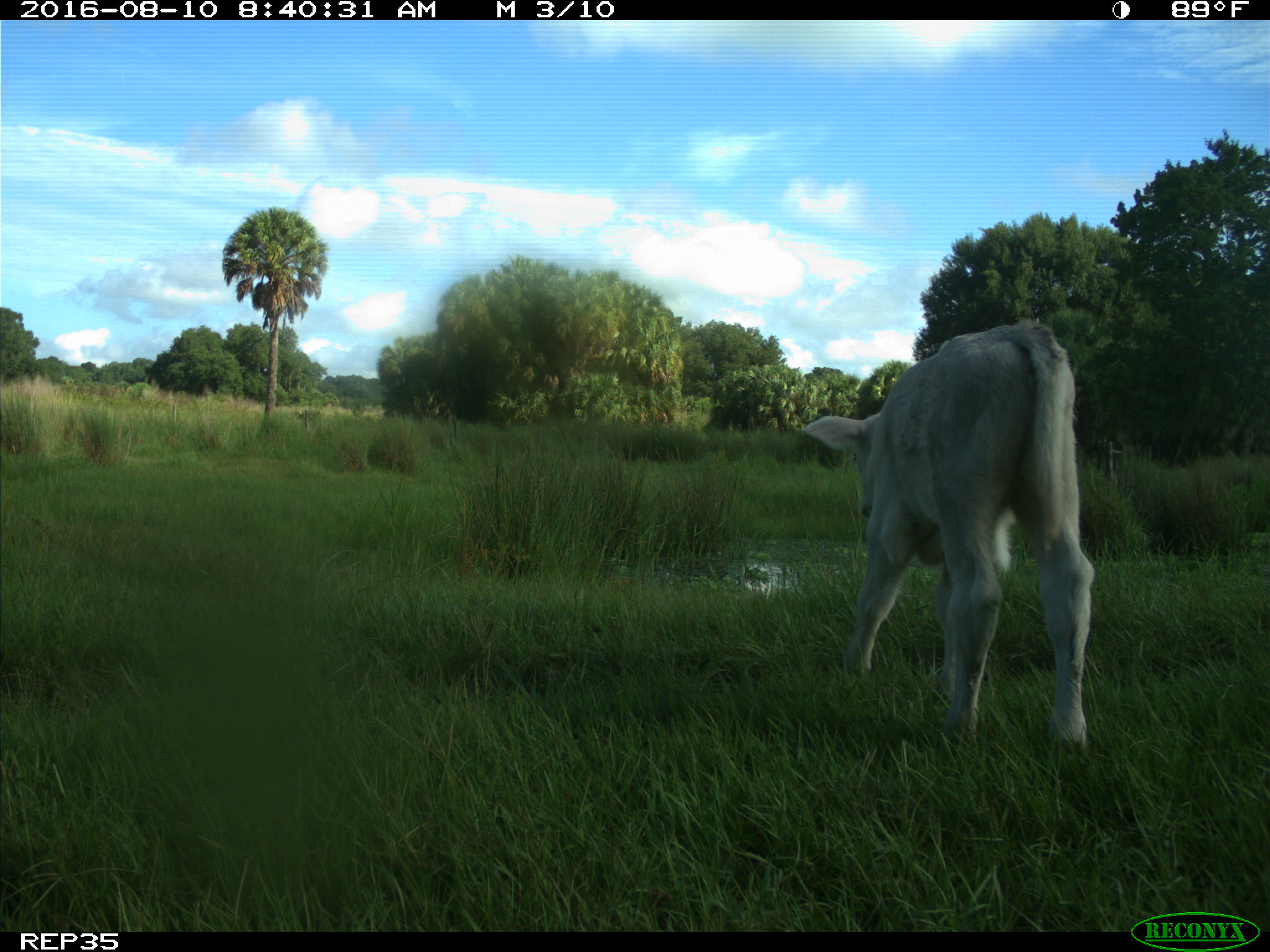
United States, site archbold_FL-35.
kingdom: Animalia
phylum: Chordata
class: Mammalia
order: Artiodactyla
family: Bovidae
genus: Bos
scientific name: Bos taurus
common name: domestic cow